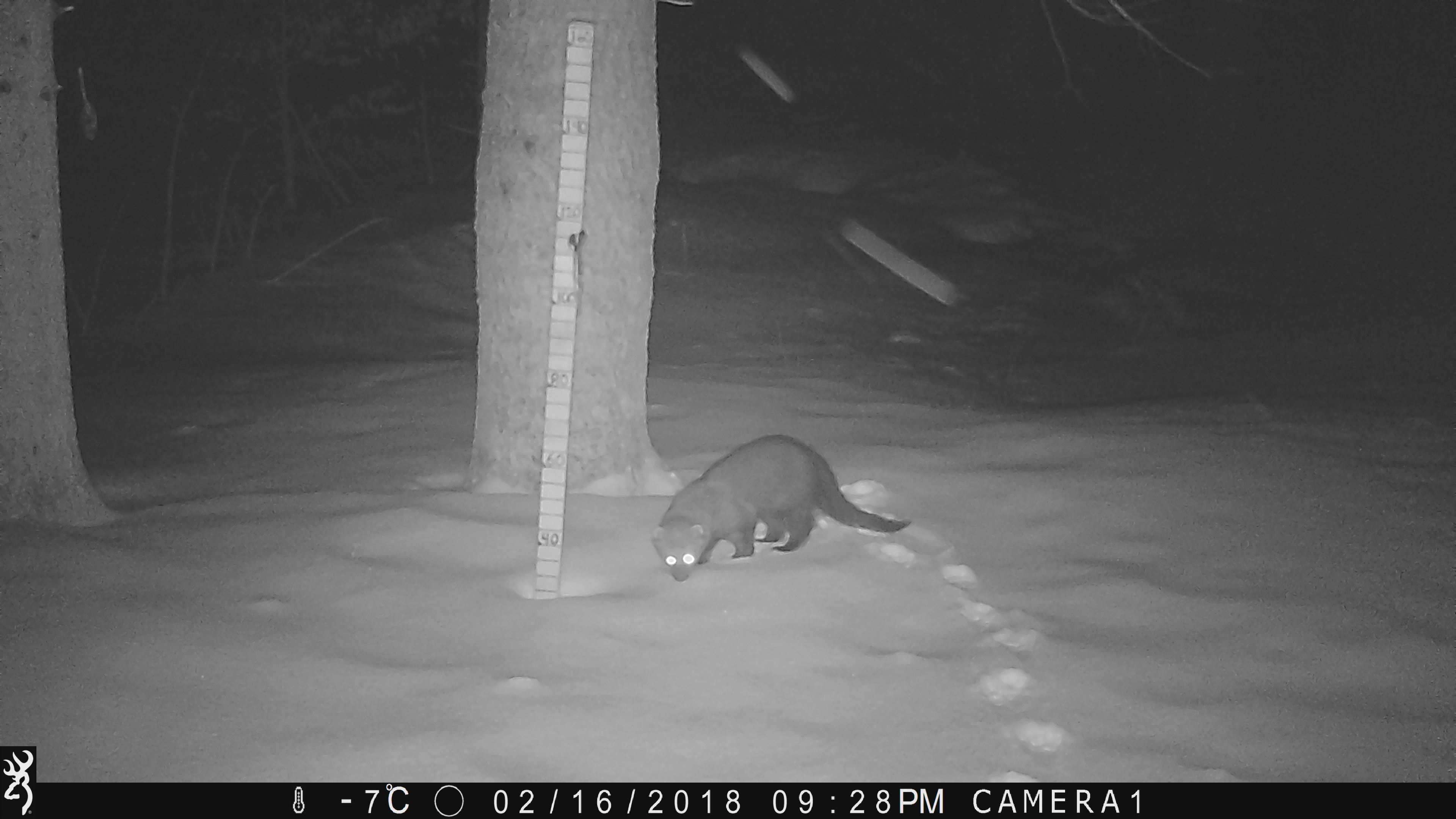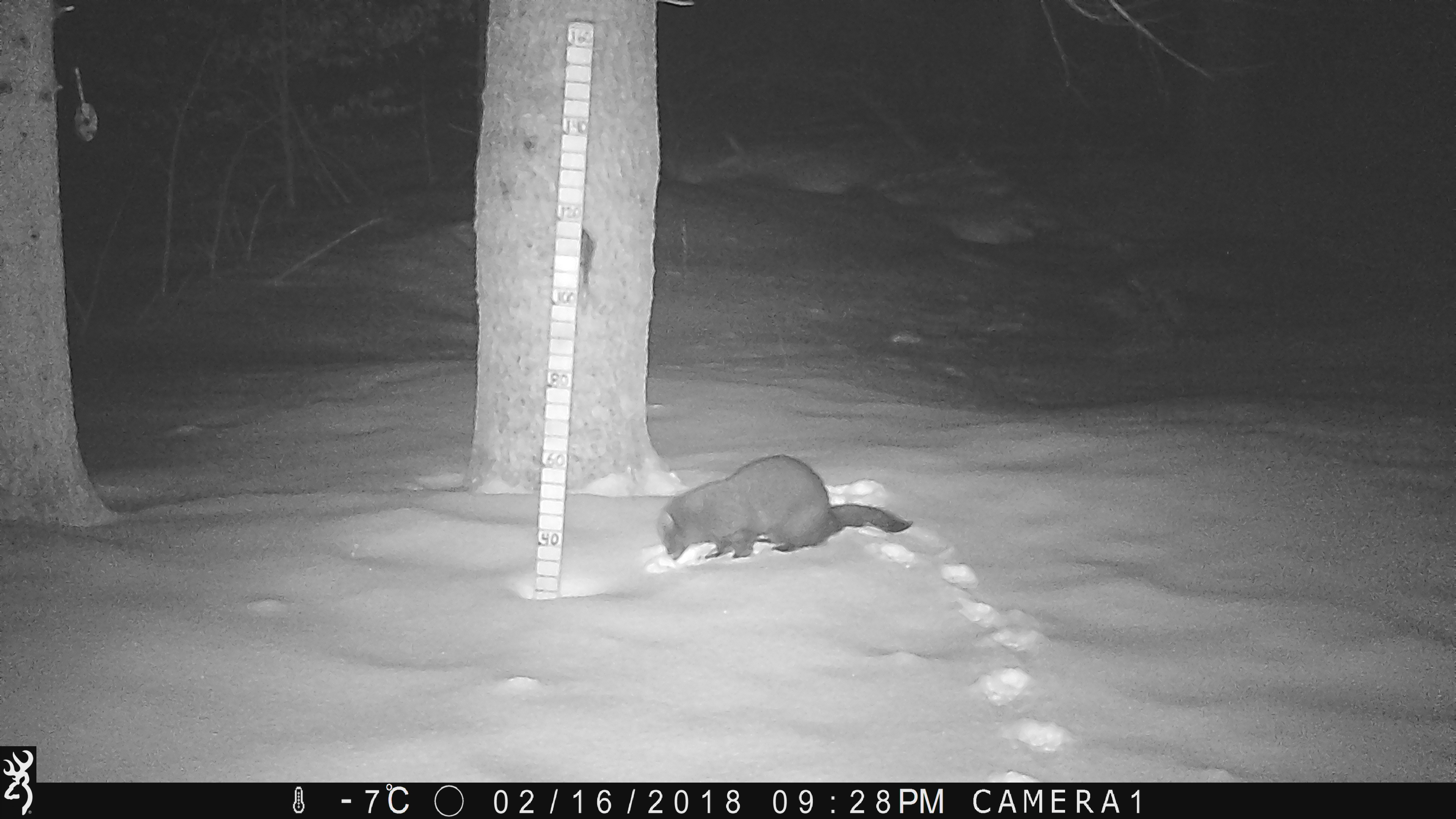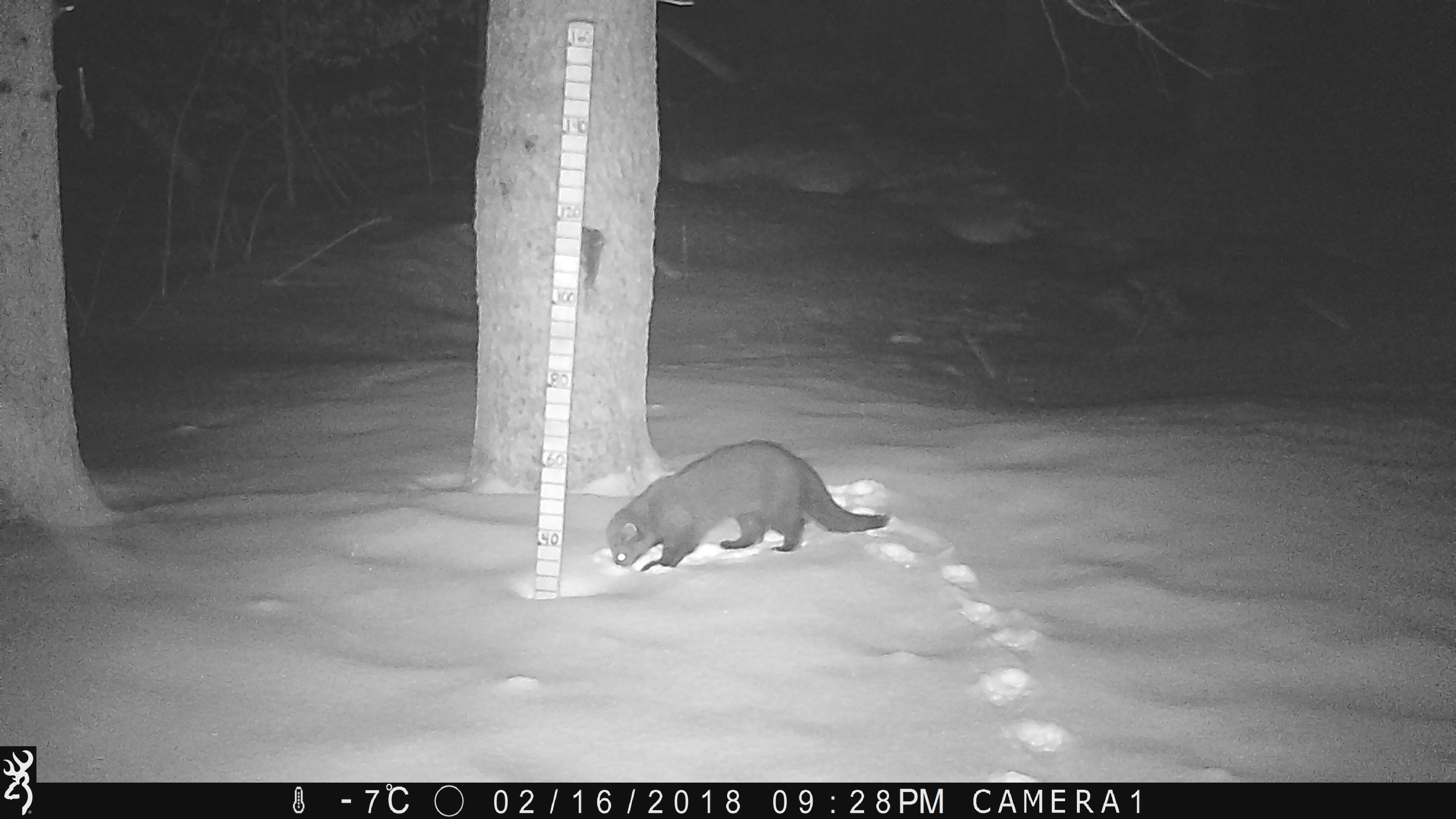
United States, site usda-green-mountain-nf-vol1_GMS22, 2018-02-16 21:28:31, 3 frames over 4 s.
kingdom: Animalia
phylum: Chordata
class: Mammalia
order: Carnivora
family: Mustelidae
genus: Pekania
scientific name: Pekania pennanti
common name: fisher